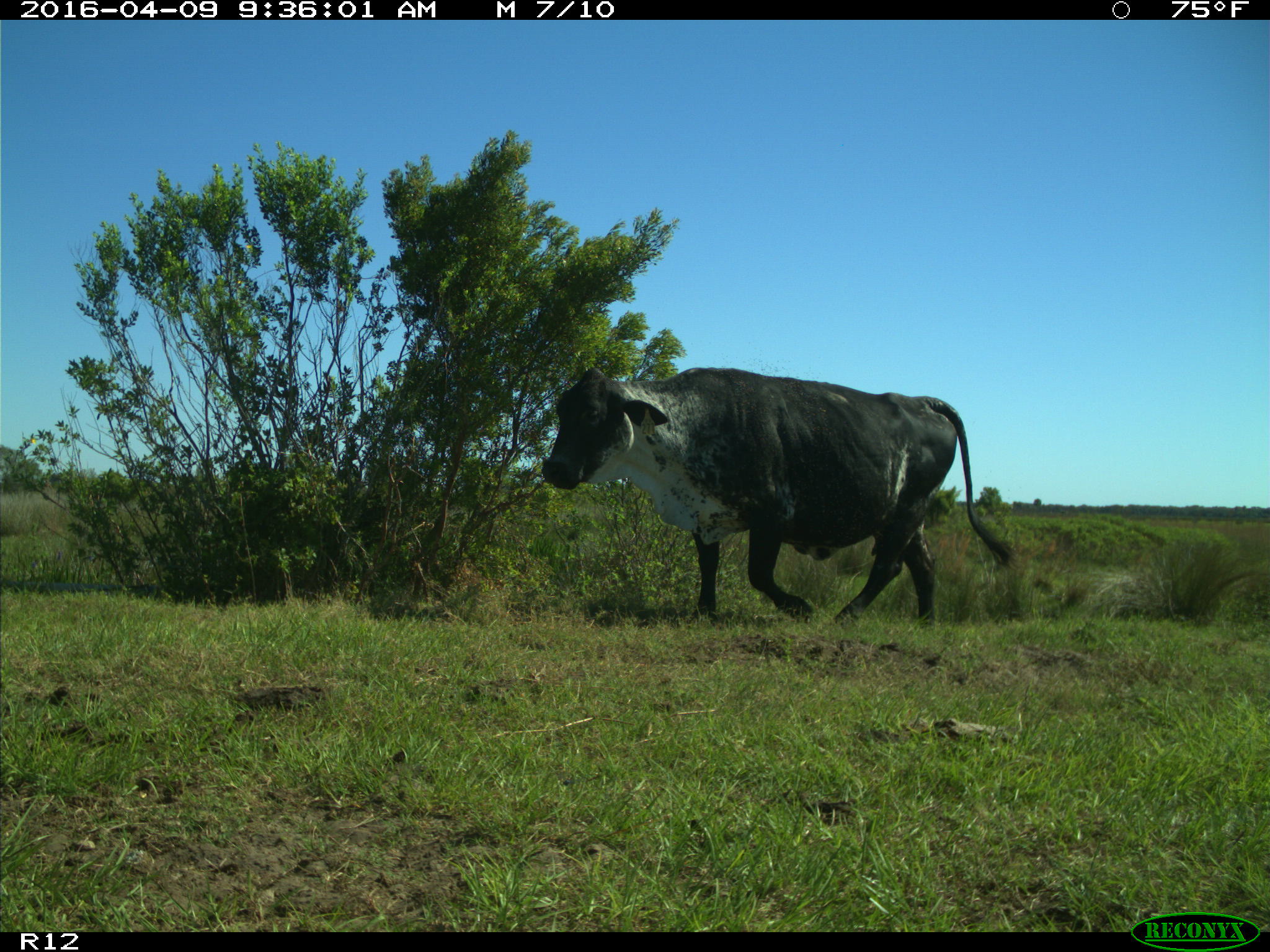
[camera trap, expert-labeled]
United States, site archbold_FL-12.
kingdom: Animalia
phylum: Chordata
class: Mammalia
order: Artiodactyla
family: Bovidae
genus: Bos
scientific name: Bos taurus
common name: domestic cow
Bos taurus (domestic cow).